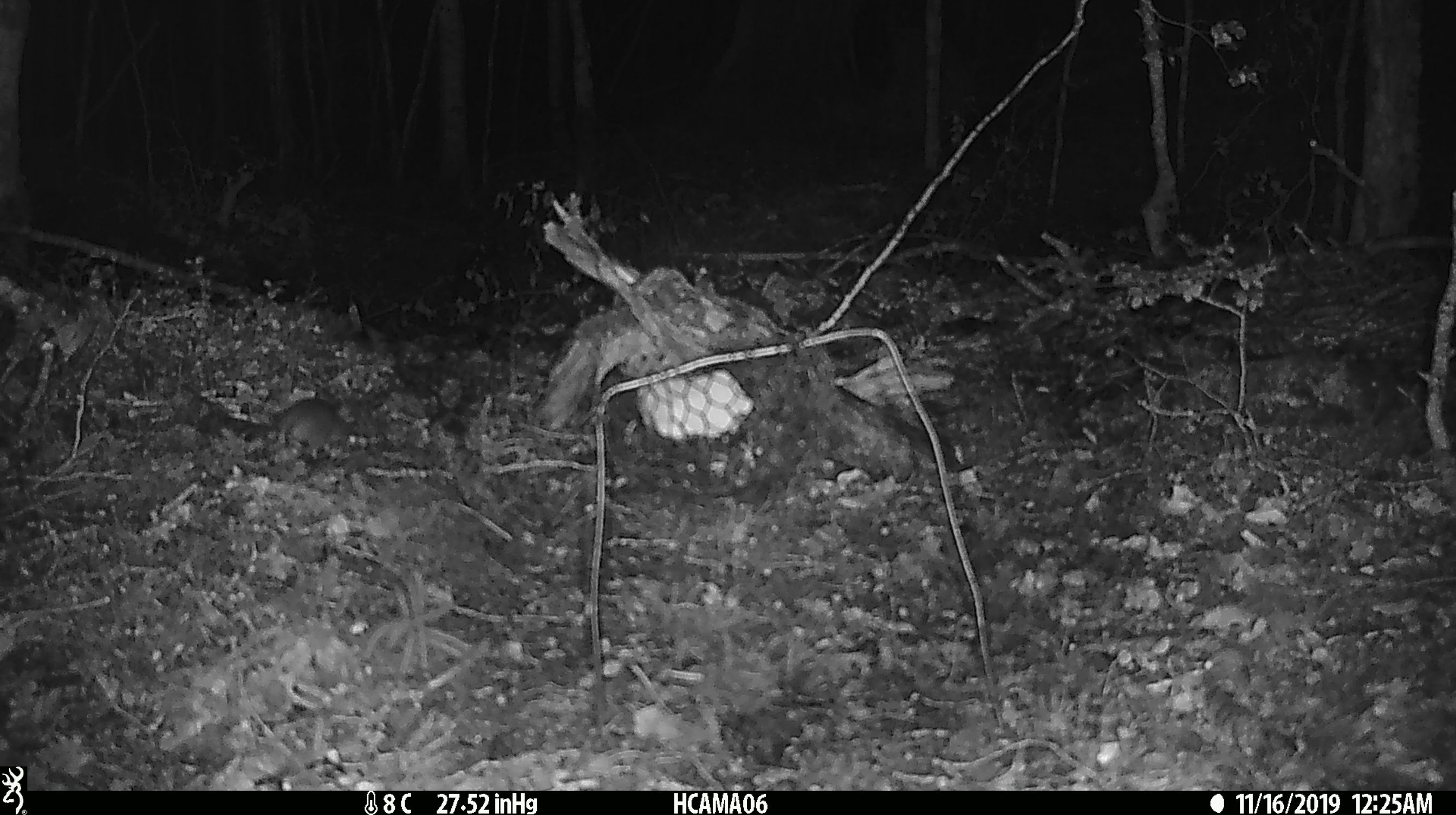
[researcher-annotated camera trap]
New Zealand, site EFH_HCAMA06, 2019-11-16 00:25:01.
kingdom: Animalia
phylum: Chordata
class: Mammalia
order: Rodentia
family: Muridae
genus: Mus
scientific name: Mus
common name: mouse